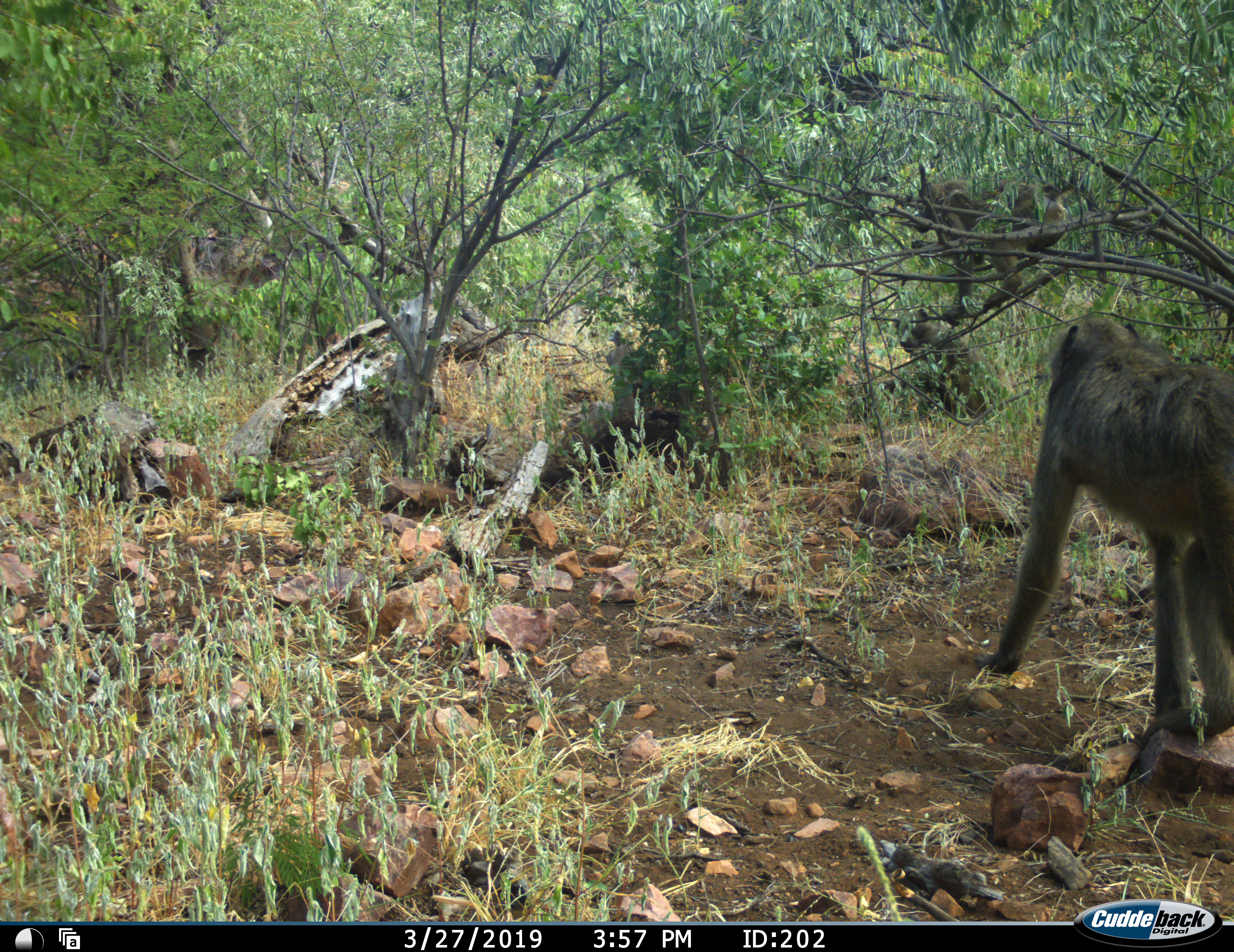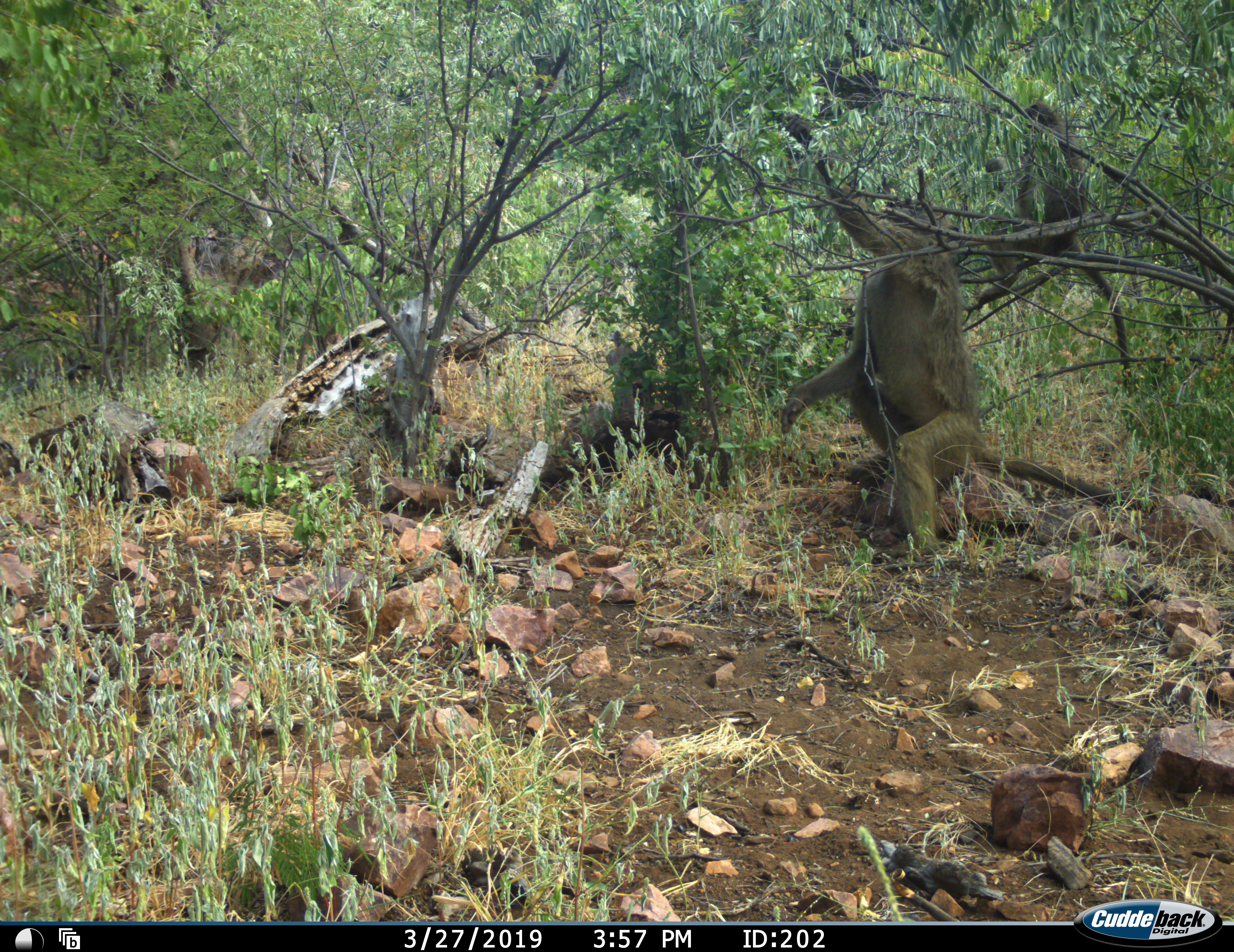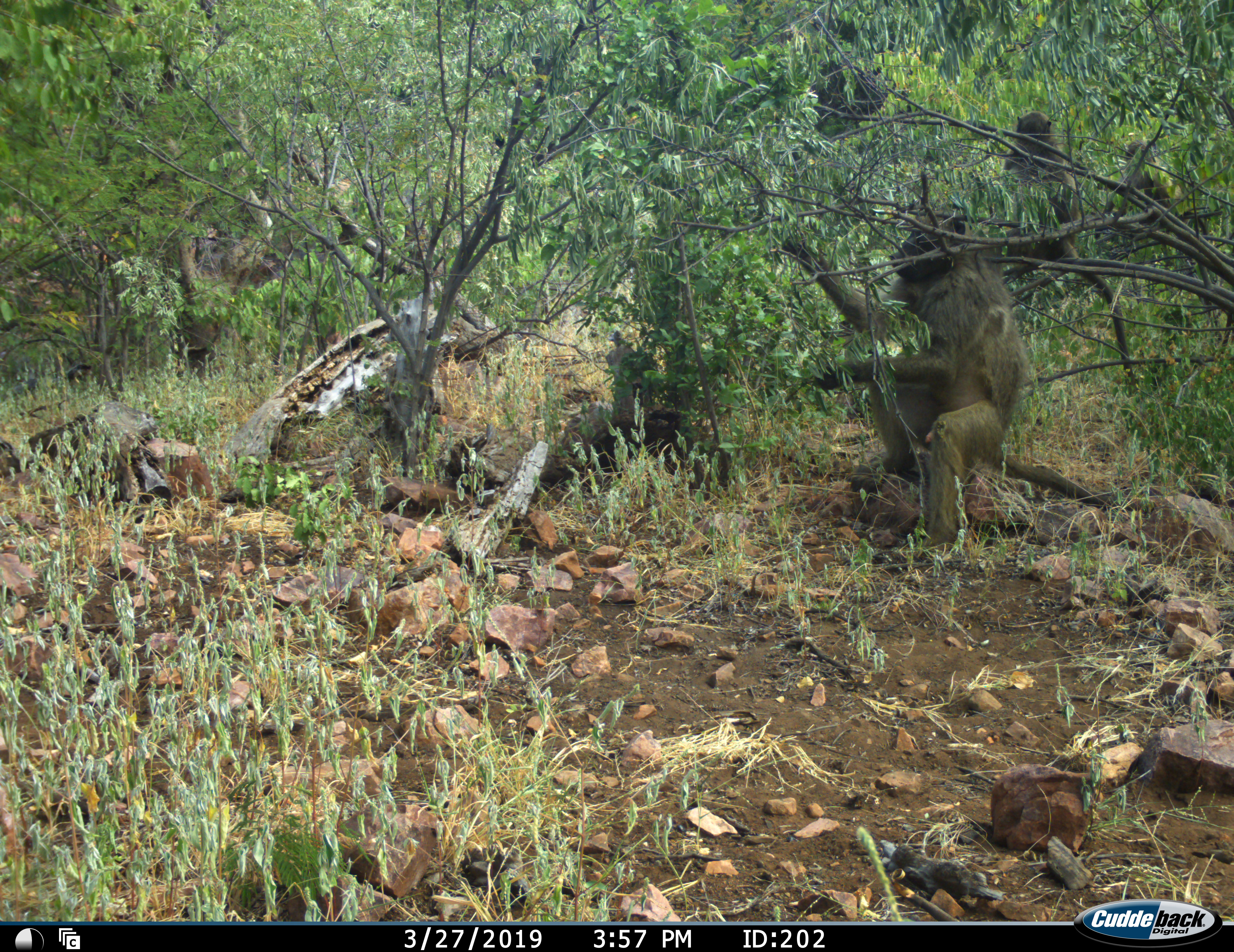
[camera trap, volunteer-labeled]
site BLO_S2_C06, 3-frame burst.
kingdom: Animalia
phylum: Chordata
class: Mammalia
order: Primates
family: Cercopithecidae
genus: Papio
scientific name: Papio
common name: baboon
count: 3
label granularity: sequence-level